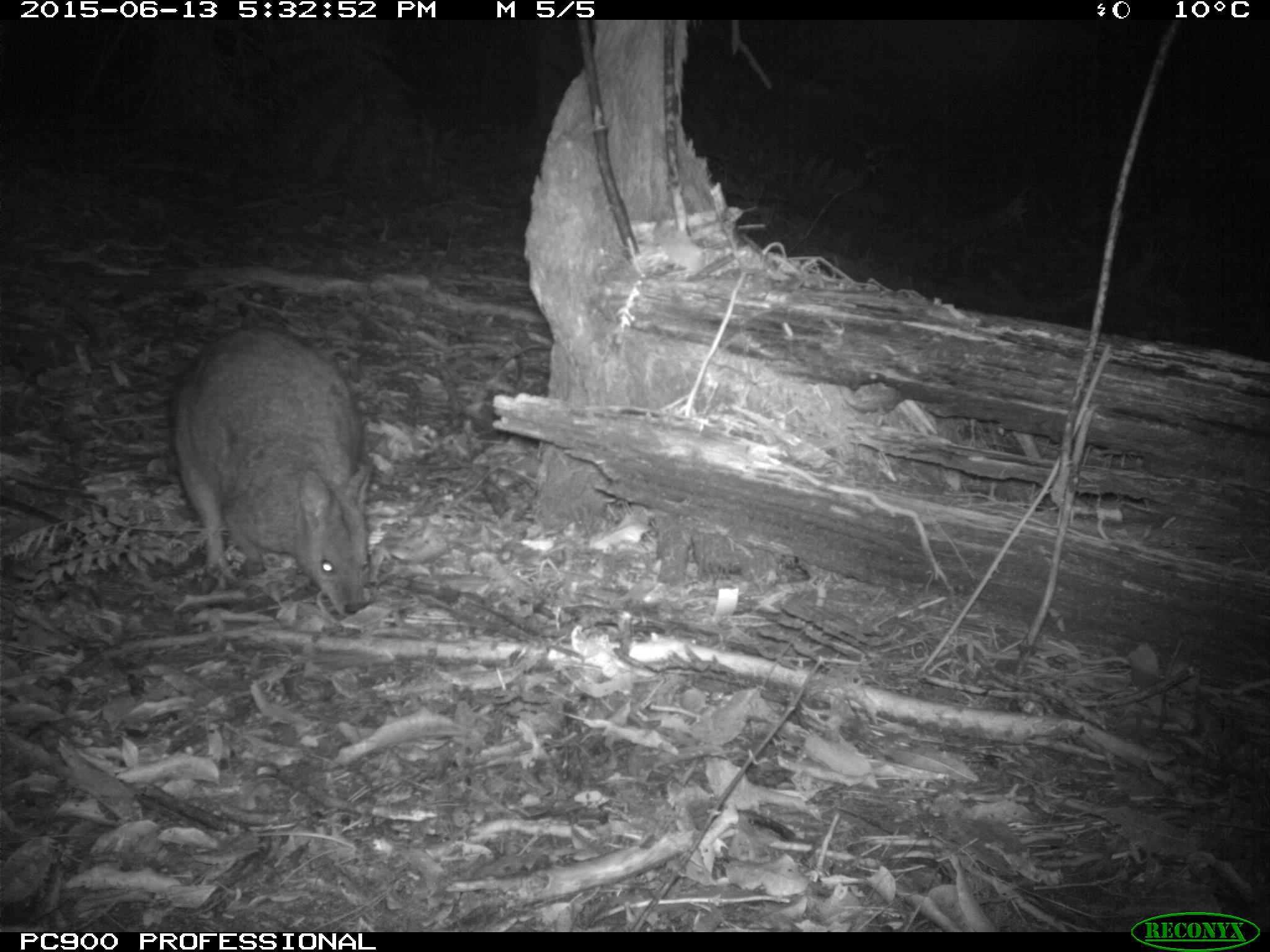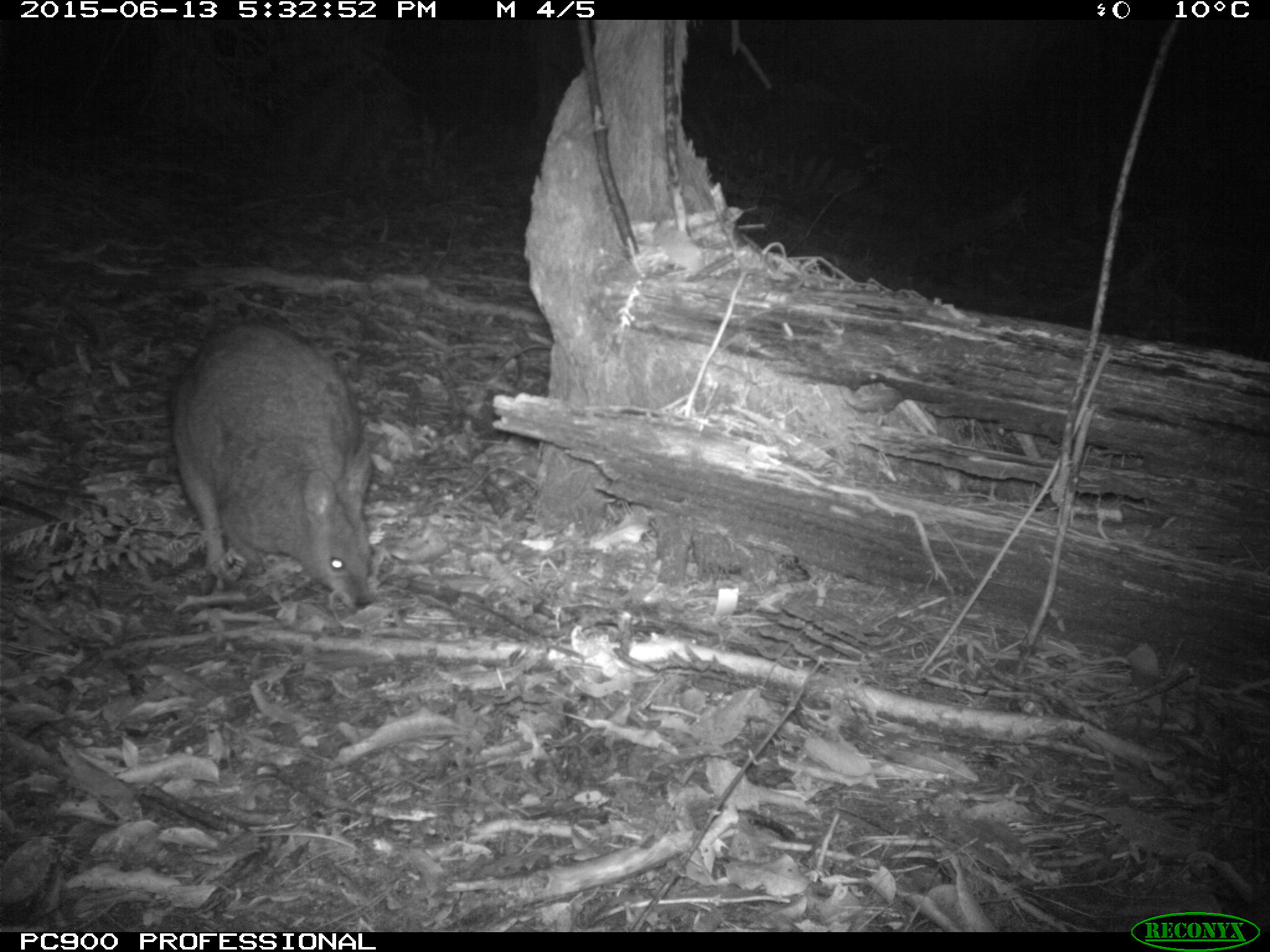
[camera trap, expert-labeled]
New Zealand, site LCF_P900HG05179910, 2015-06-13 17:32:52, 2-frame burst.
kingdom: Animalia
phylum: Chordata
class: Mammalia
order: Diprotodontia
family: Macropodidae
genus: Notamacropus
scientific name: Notamacropus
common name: wallaby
Wallaby (Notamacropus).